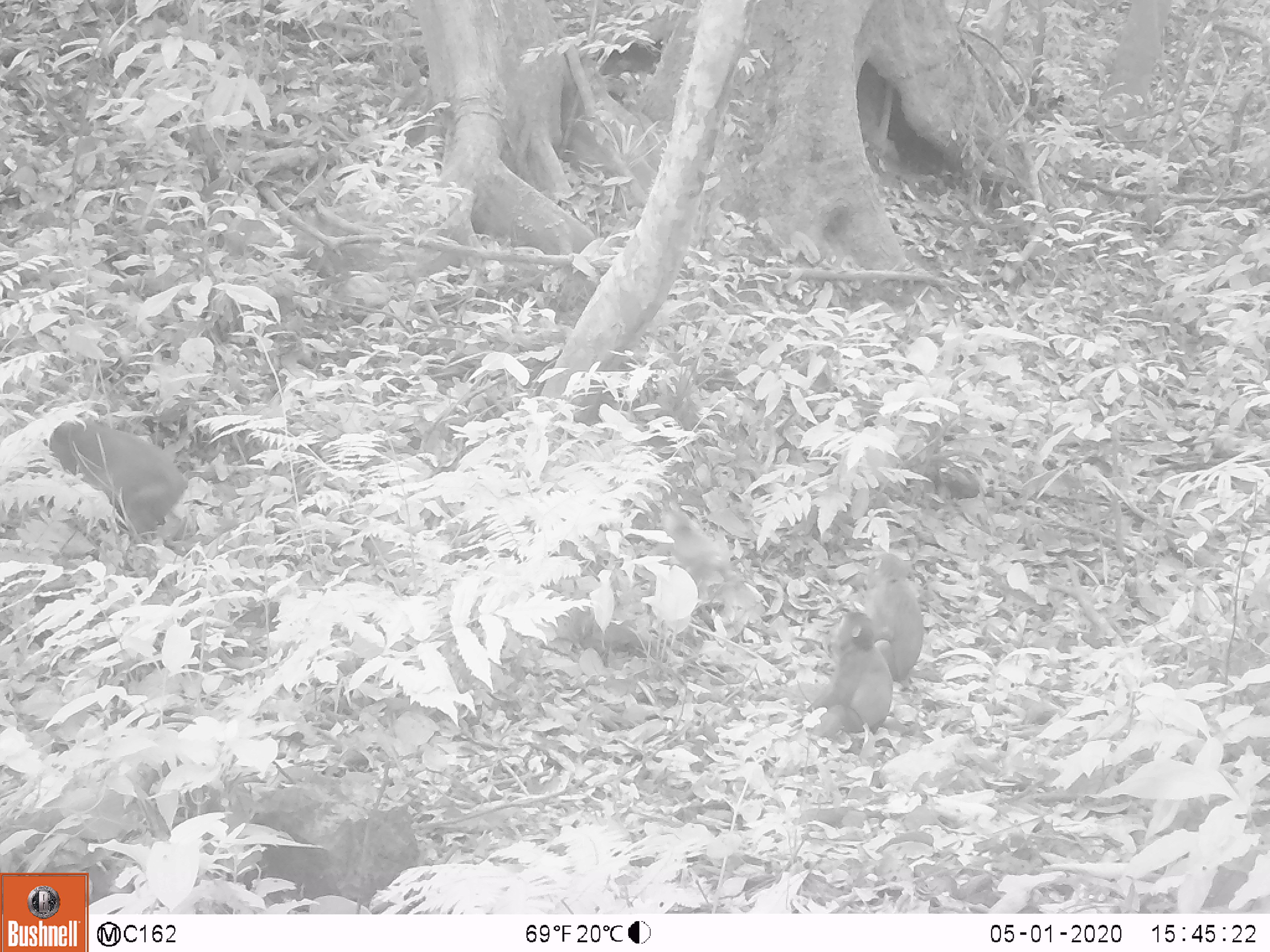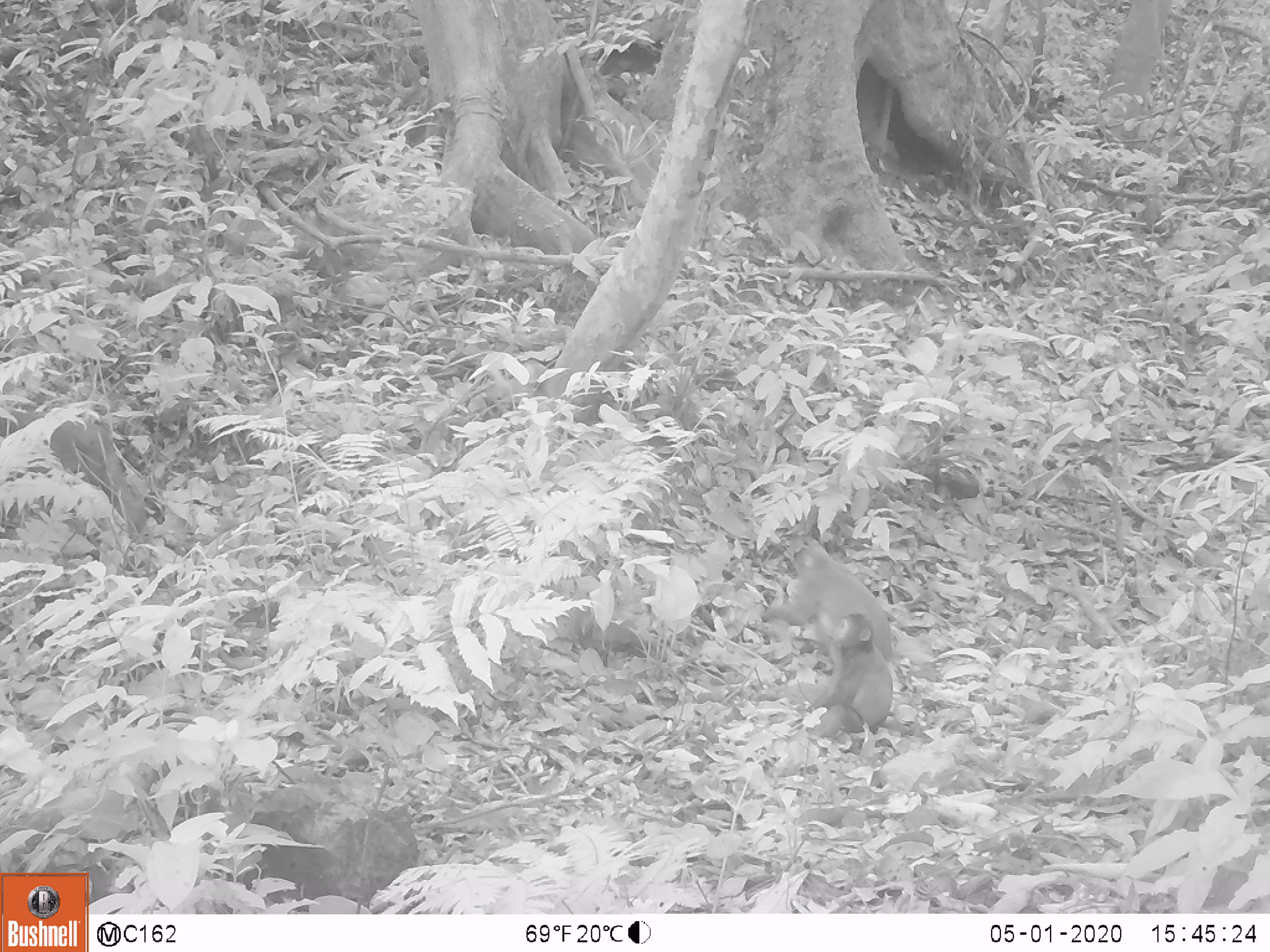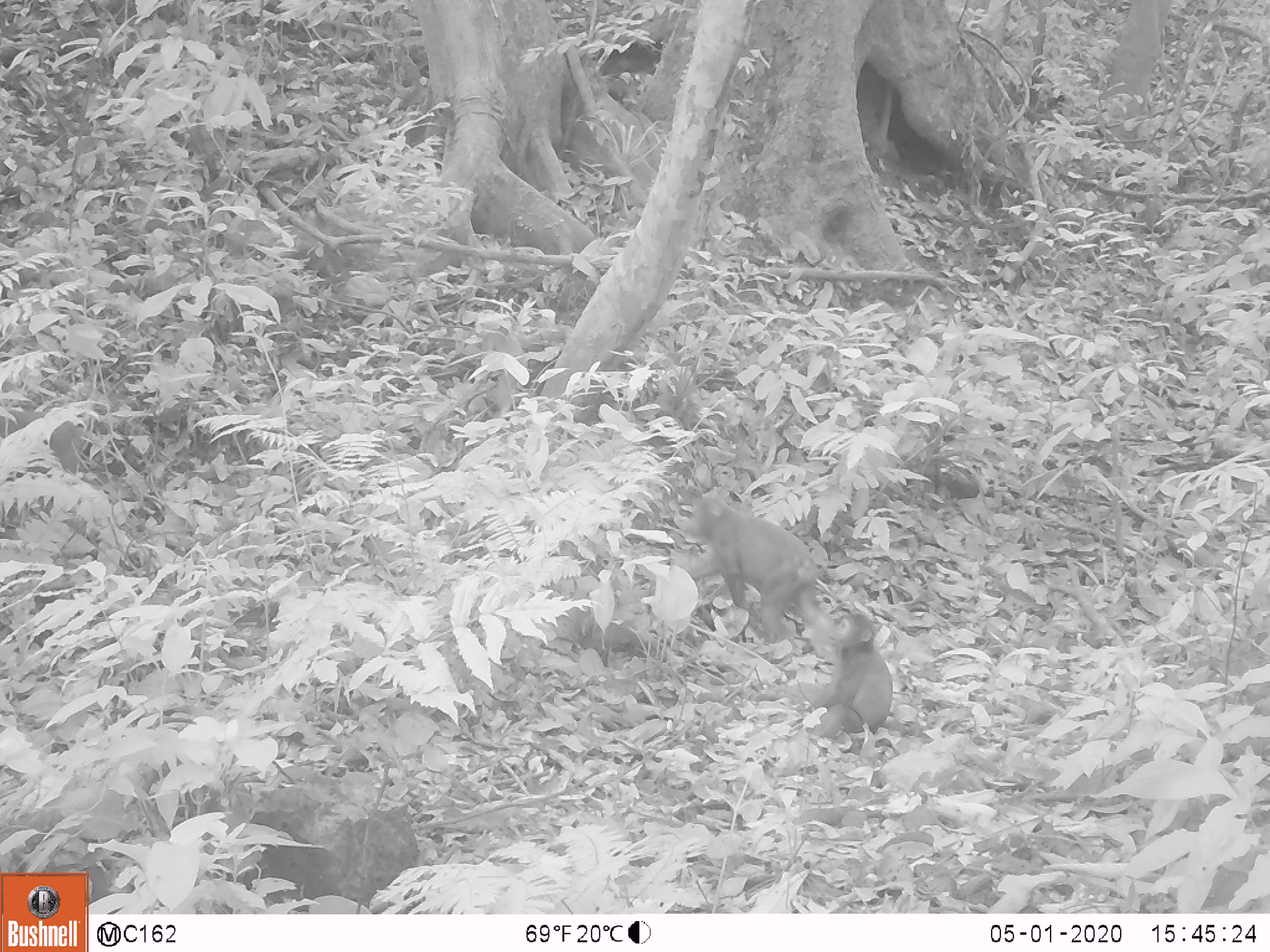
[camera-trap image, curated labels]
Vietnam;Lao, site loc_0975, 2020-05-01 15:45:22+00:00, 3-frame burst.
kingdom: Animalia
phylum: Chordata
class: Mammalia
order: Primates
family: Cercopithecidae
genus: Macaca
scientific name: Macaca arctoides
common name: stump-tailed macaque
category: stump tailed macaque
Stump tailed macaque (stump-tailed macaque) (Macaca arctoides). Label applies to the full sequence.